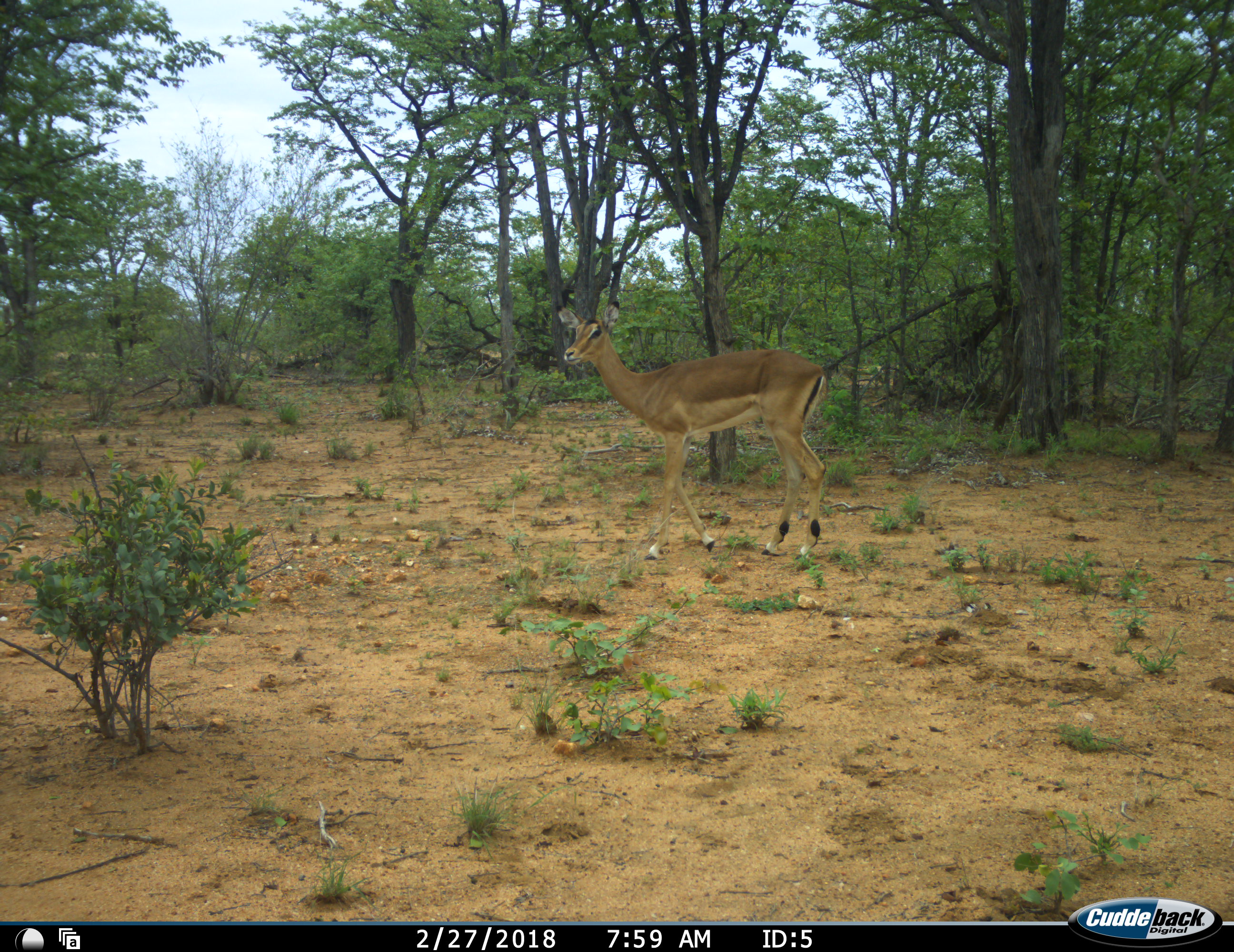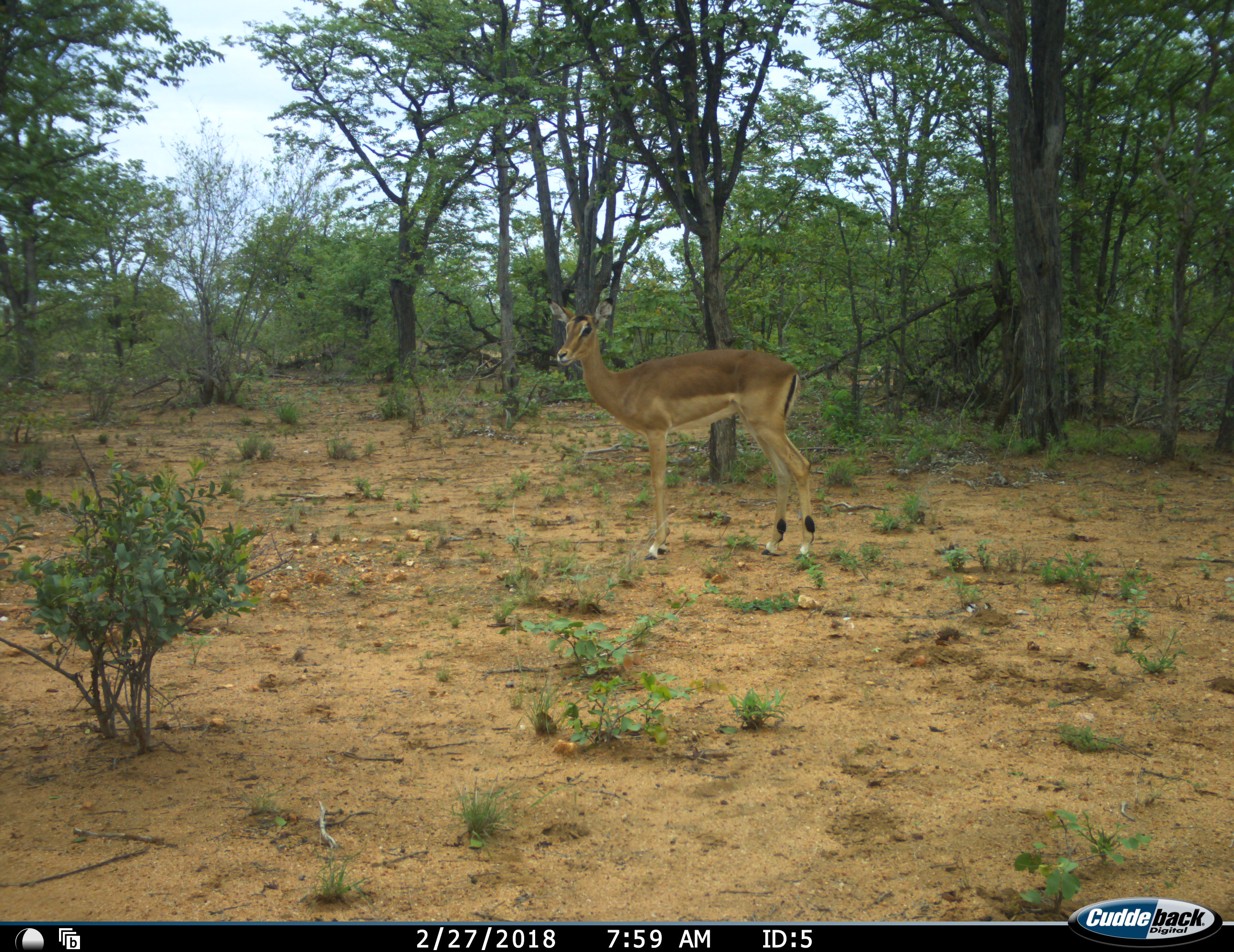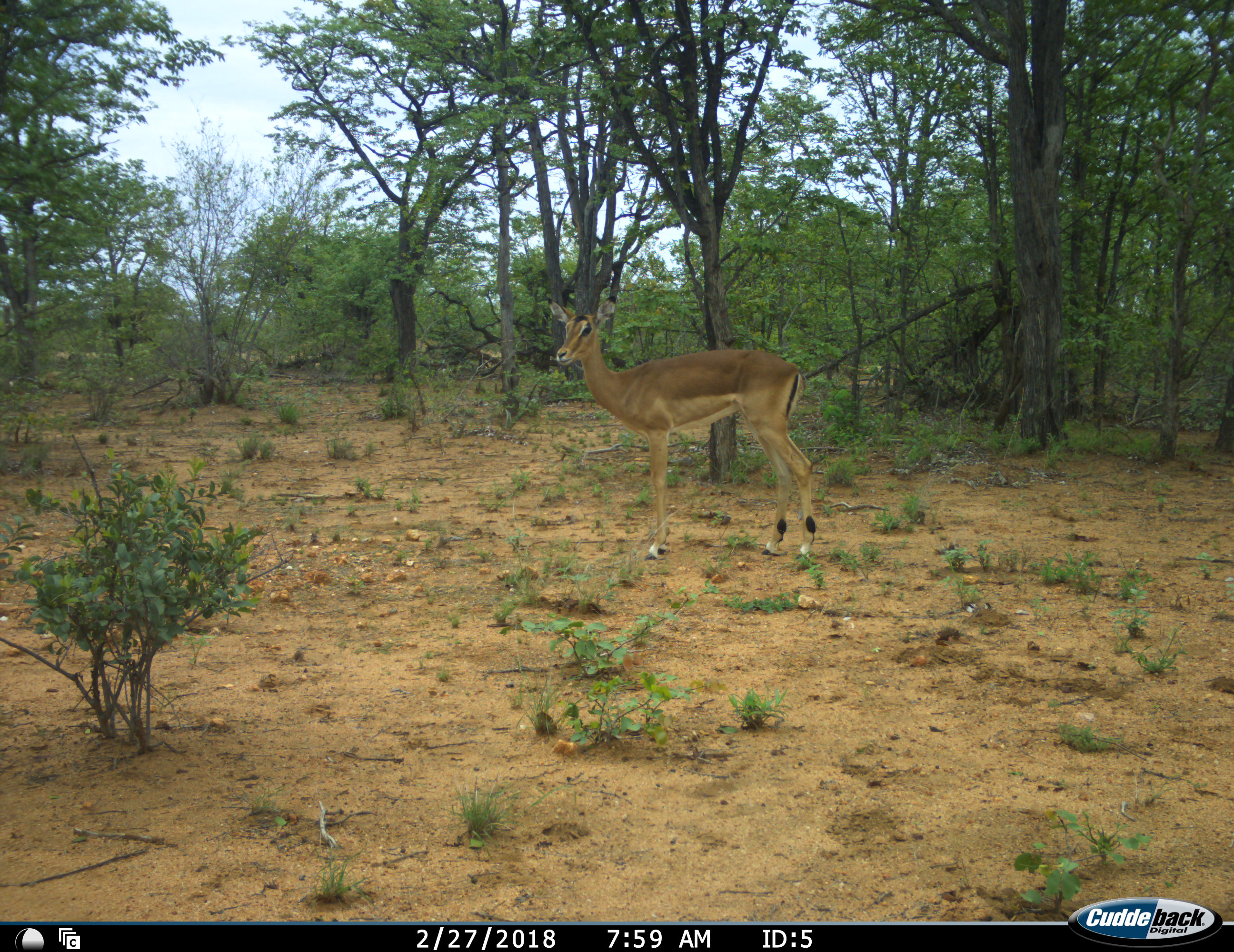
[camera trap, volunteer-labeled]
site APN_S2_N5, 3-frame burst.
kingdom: Animalia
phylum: Chordata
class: Mammalia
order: Artiodactyla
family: Bovidae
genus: Aepyceros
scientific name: Aepyceros melampus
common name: impala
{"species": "impala (Aepyceros melampus)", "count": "1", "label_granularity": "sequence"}